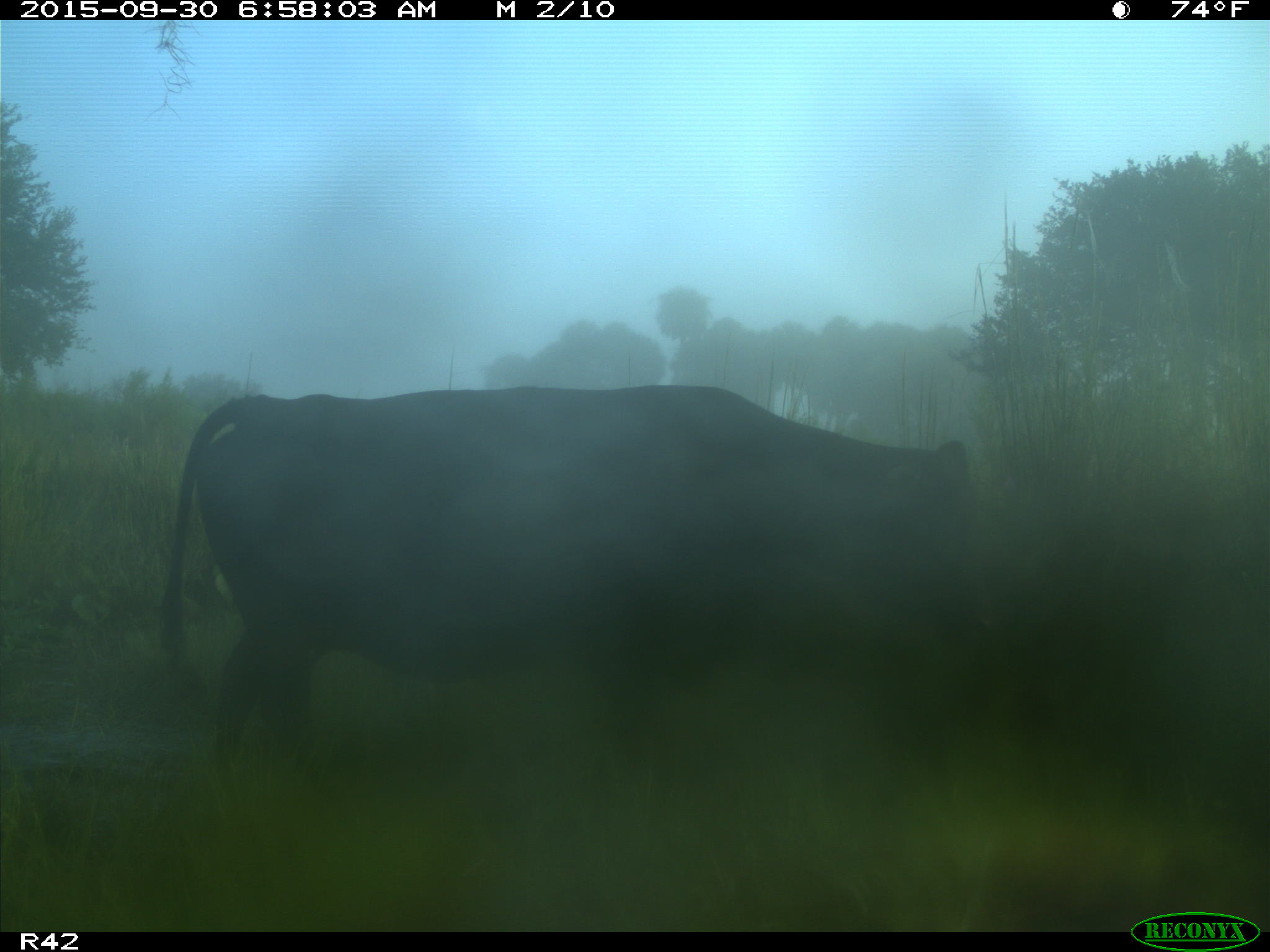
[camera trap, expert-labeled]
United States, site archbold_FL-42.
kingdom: Animalia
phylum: Chordata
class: Mammalia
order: Artiodactyla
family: Bovidae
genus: Bos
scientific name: Bos taurus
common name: domestic cow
Bos taurus (domestic cow).